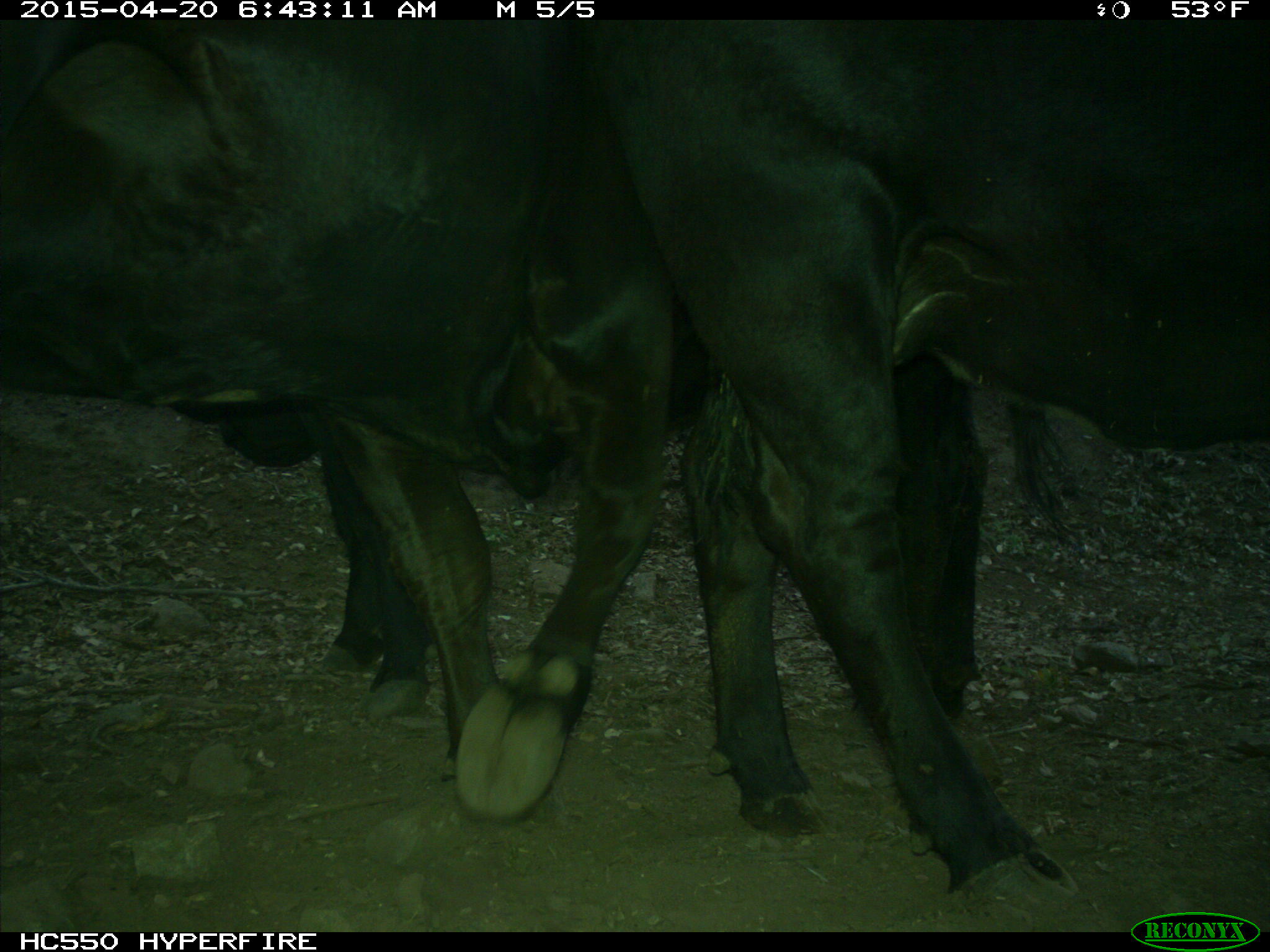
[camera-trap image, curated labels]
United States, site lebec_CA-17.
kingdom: Animalia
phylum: Chordata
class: Mammalia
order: Artiodactyla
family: Bovidae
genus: Bos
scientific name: Bos taurus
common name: domestic cow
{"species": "Bos taurus (domestic cow)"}